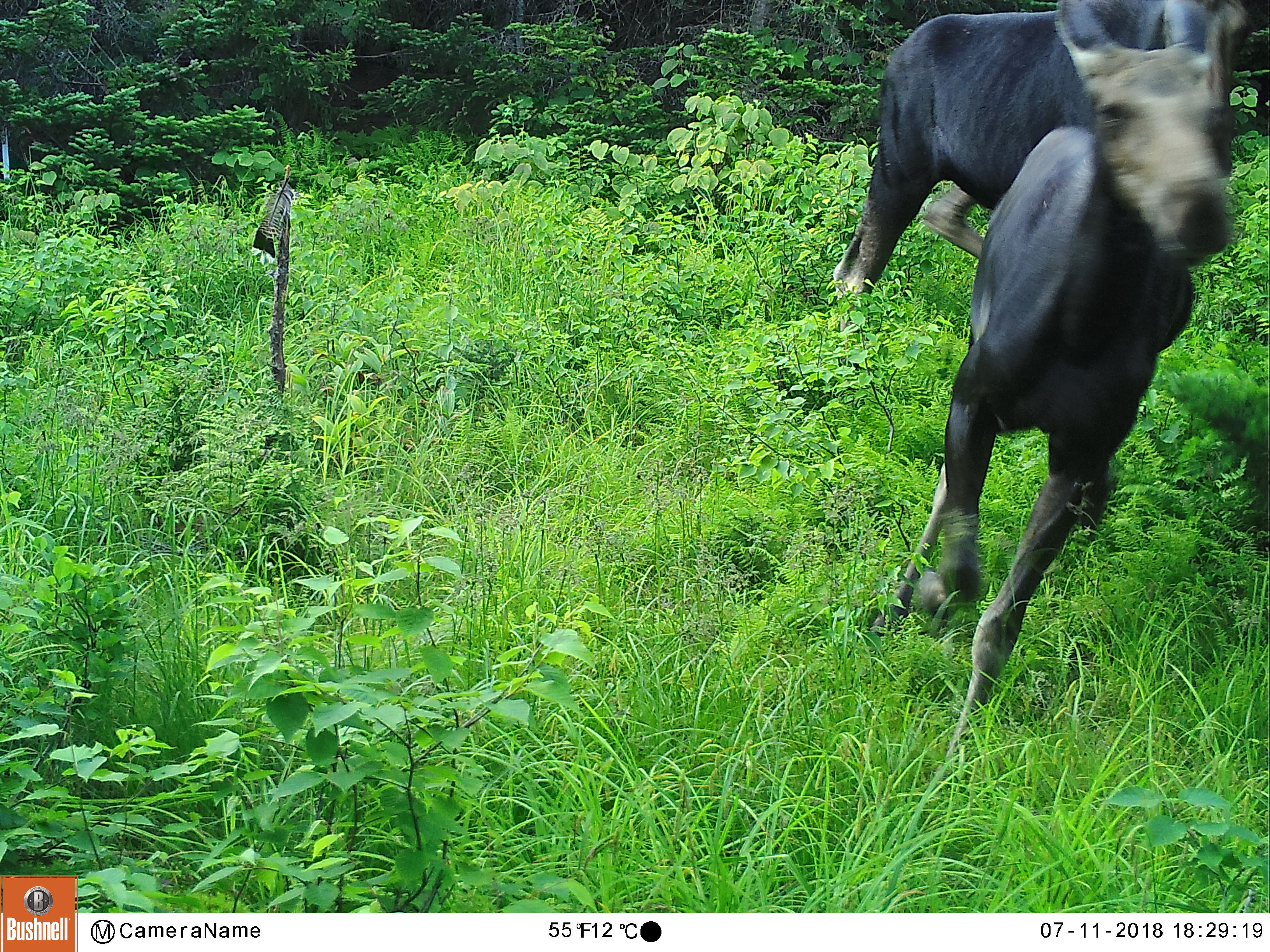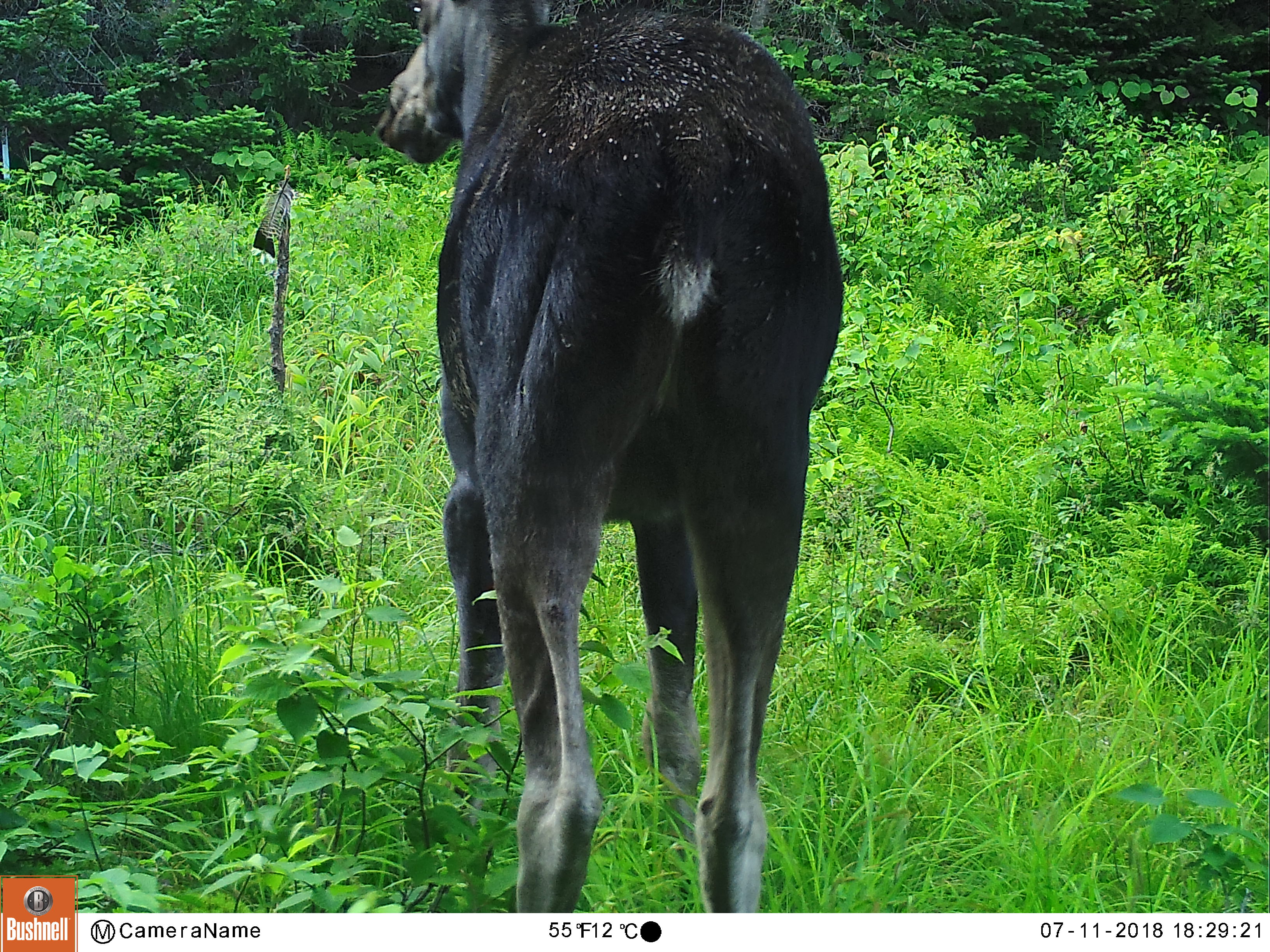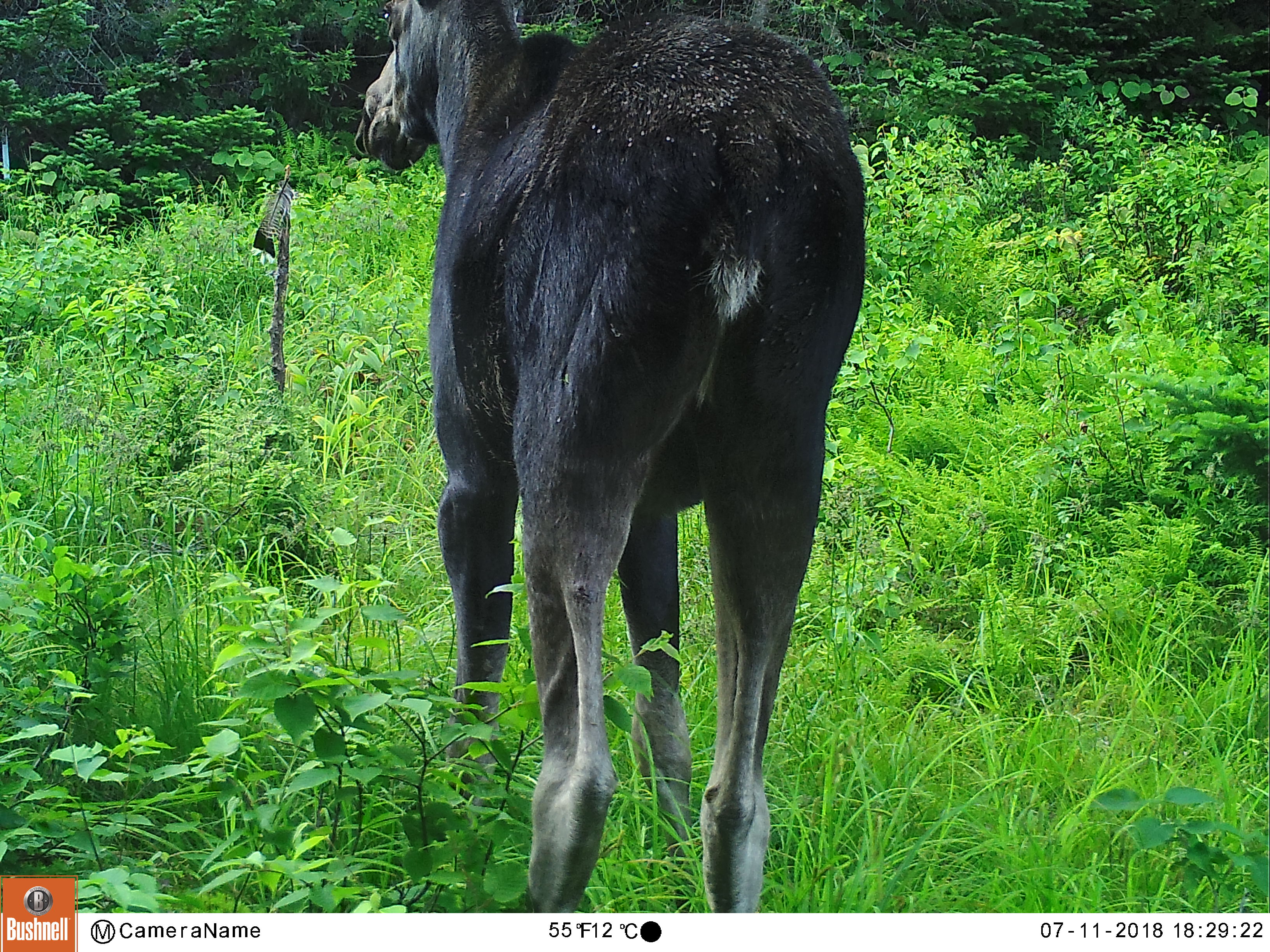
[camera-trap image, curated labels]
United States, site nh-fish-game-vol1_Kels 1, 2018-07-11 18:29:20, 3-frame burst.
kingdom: Animalia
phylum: Chordata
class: Mammalia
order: Artiodactyla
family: Cervidae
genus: Alces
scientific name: Alces alces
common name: moose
Moose (Alces alces).